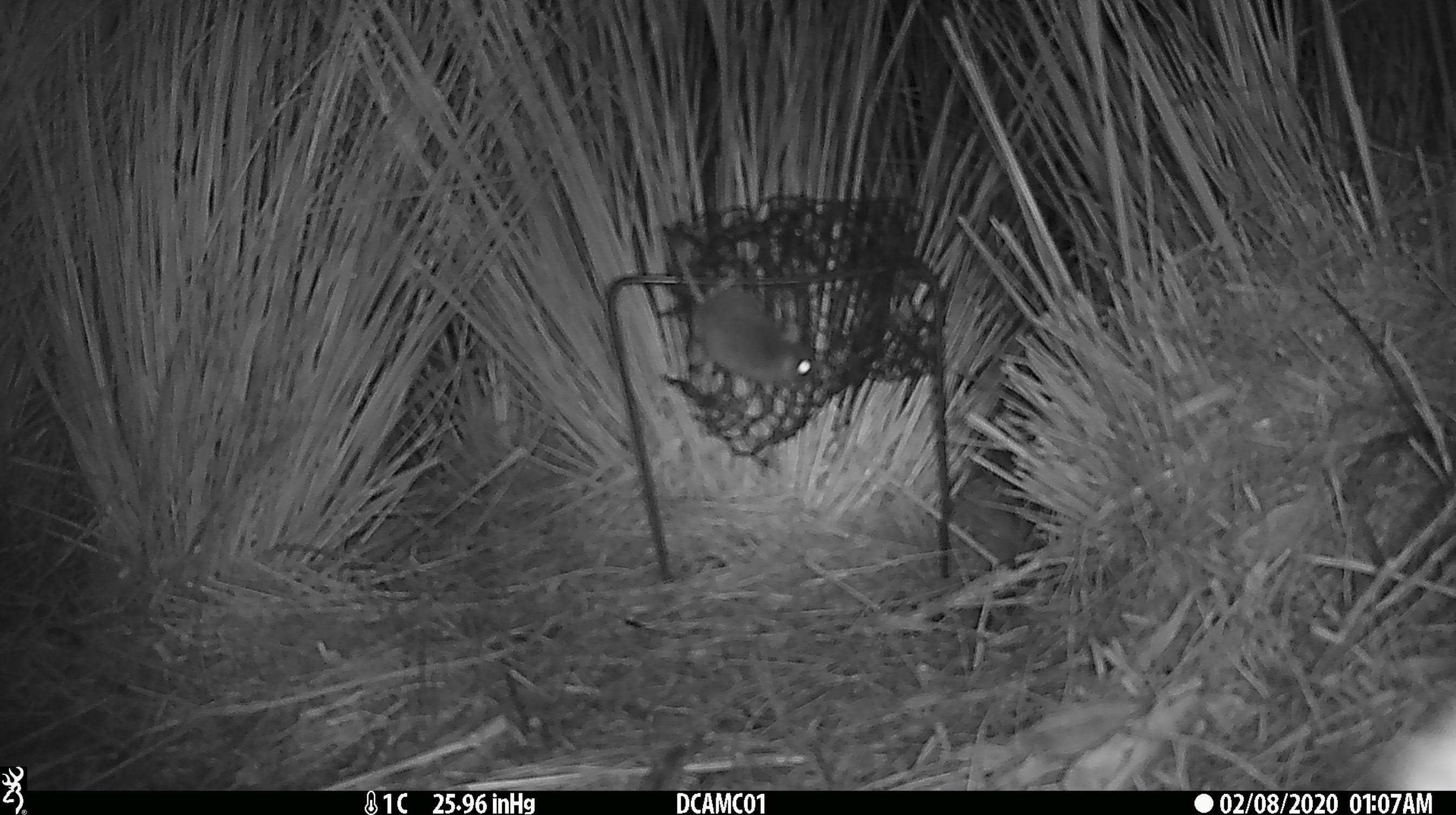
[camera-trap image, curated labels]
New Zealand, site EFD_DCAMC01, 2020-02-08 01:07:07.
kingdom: Animalia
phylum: Chordata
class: Mammalia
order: Rodentia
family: Muridae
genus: Mus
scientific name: Mus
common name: mouse